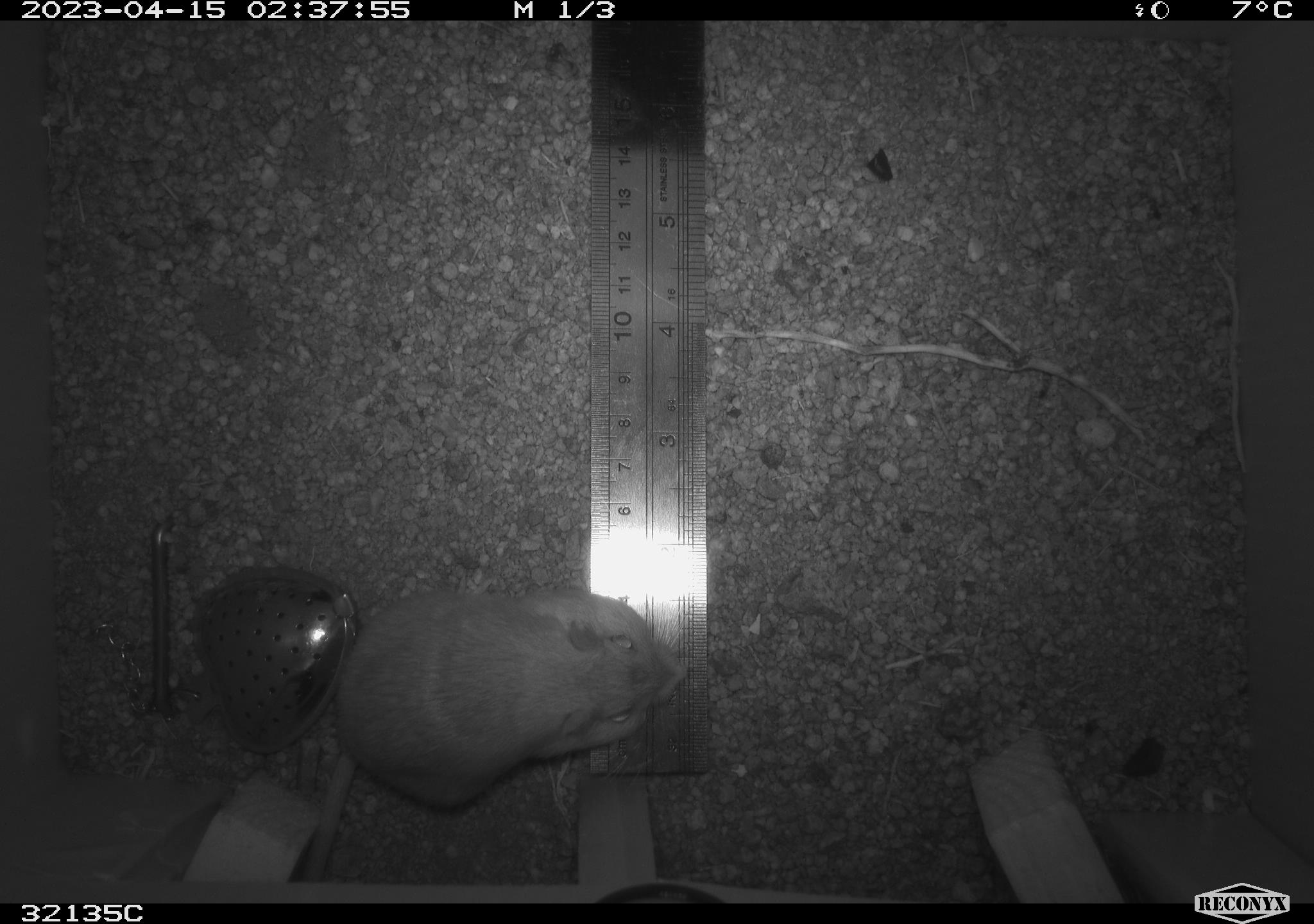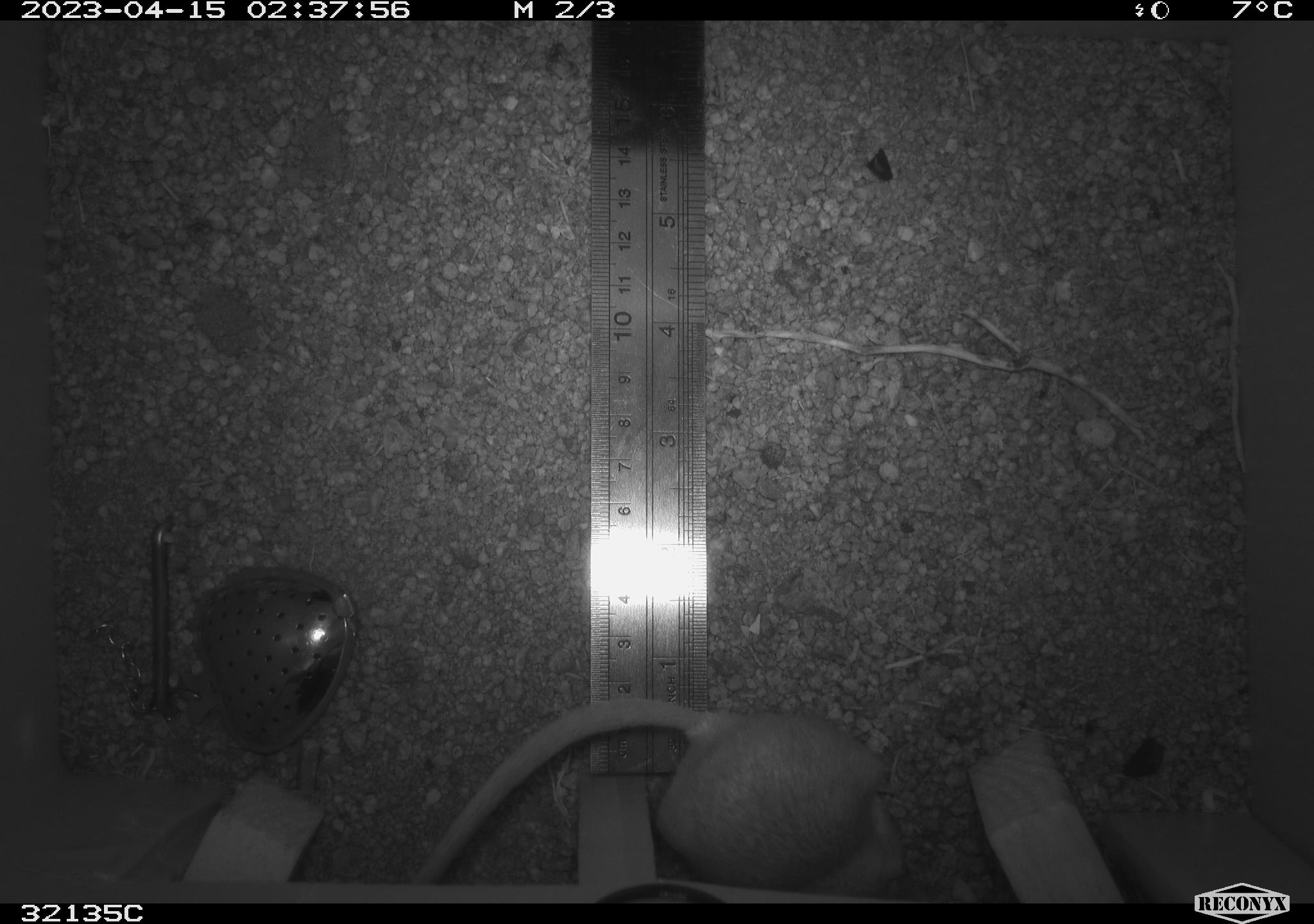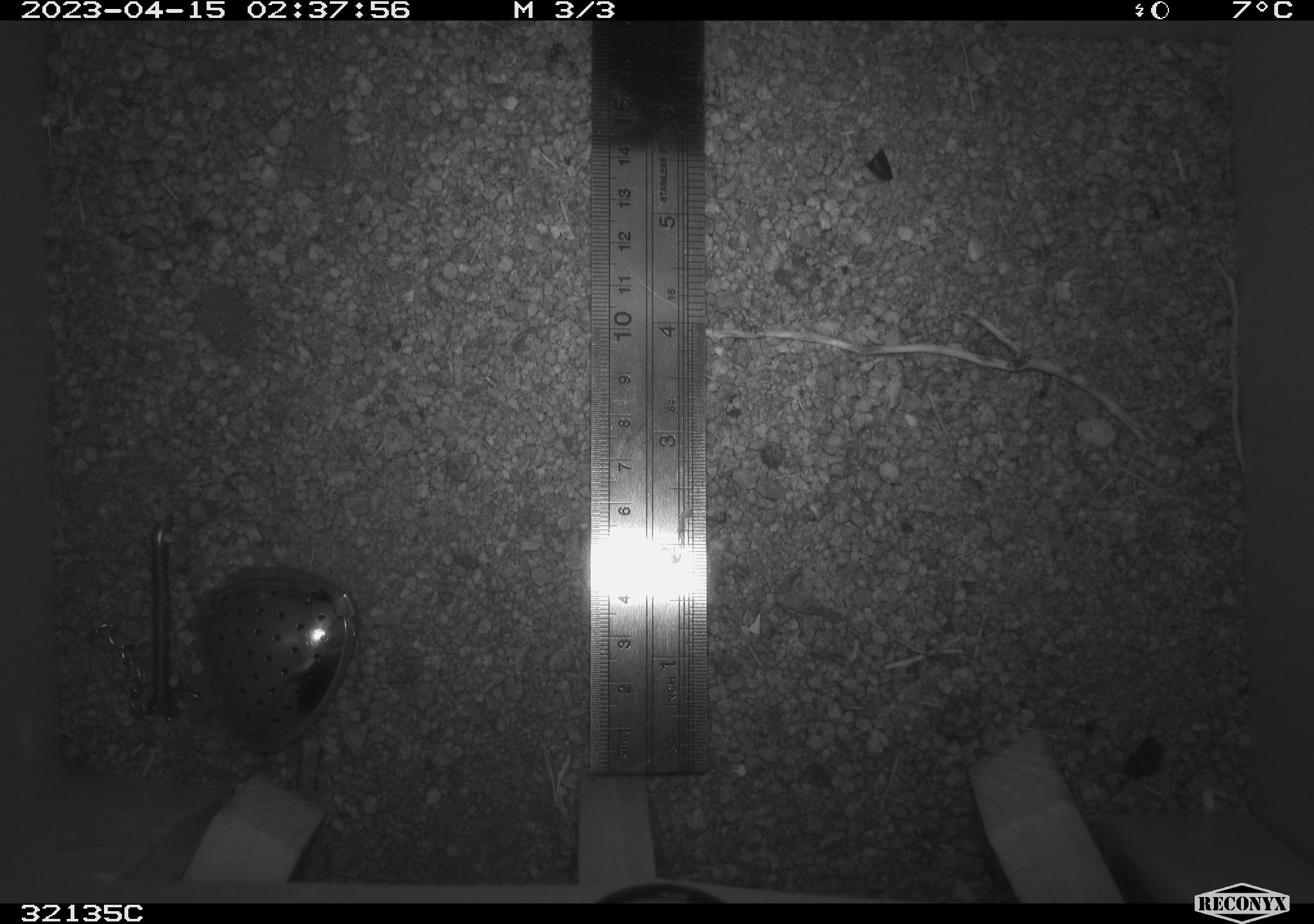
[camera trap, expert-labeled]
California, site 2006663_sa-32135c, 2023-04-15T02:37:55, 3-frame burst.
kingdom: Animalia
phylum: Chordata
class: Mammalia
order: Rodentia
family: Heteromyidae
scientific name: Heteromyidae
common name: kangaroo rats and pocket mice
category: heteromyidae family